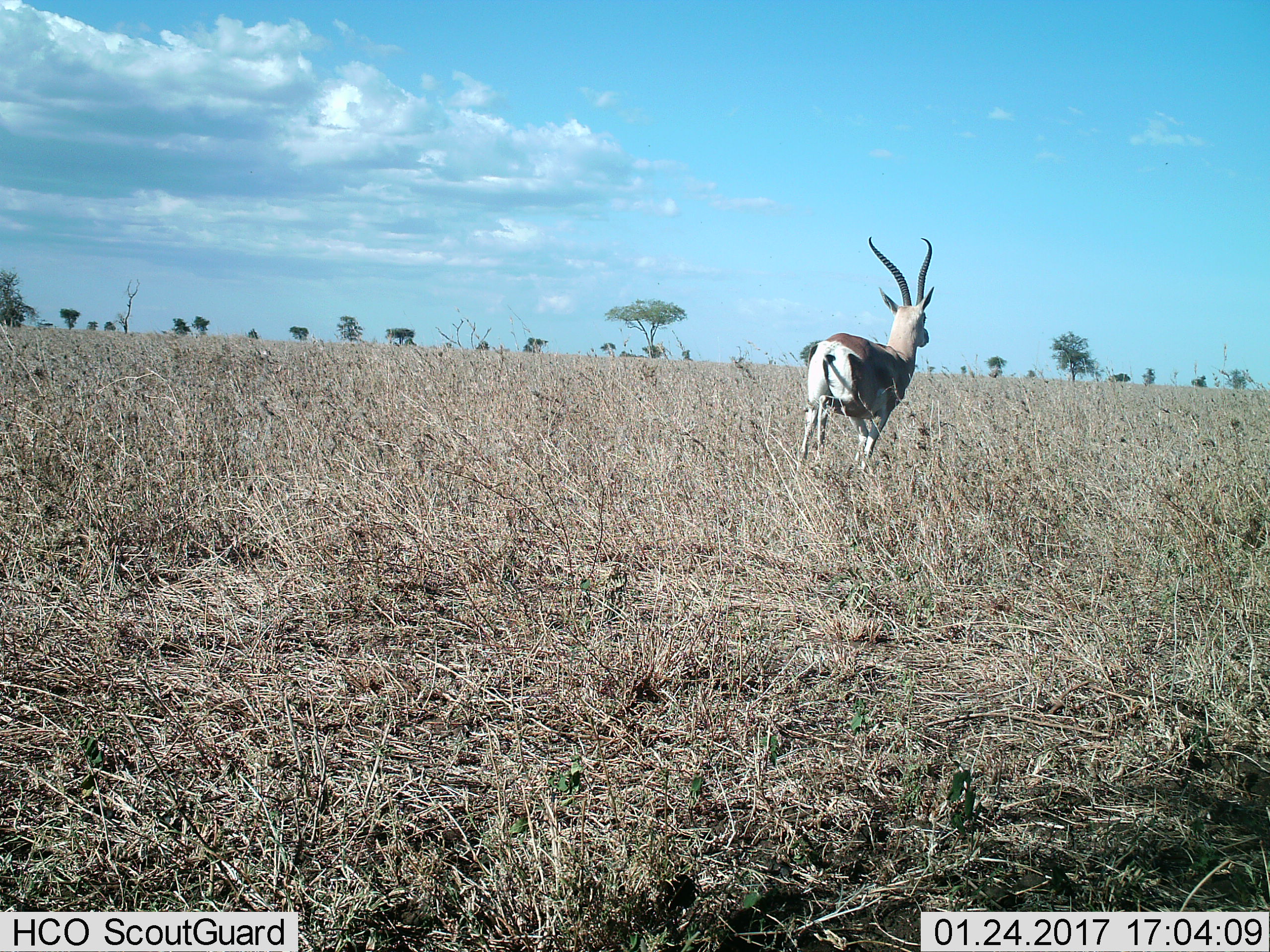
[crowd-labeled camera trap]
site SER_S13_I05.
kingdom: Animalia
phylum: Chordata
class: Mammalia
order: Artiodactyla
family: Bovidae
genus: Nanger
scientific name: Nanger granti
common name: grant's gazelle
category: gazellegrants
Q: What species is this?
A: Gazellegrants (grant's gazelle) (Nanger granti).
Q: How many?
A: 1.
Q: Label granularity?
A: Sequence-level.